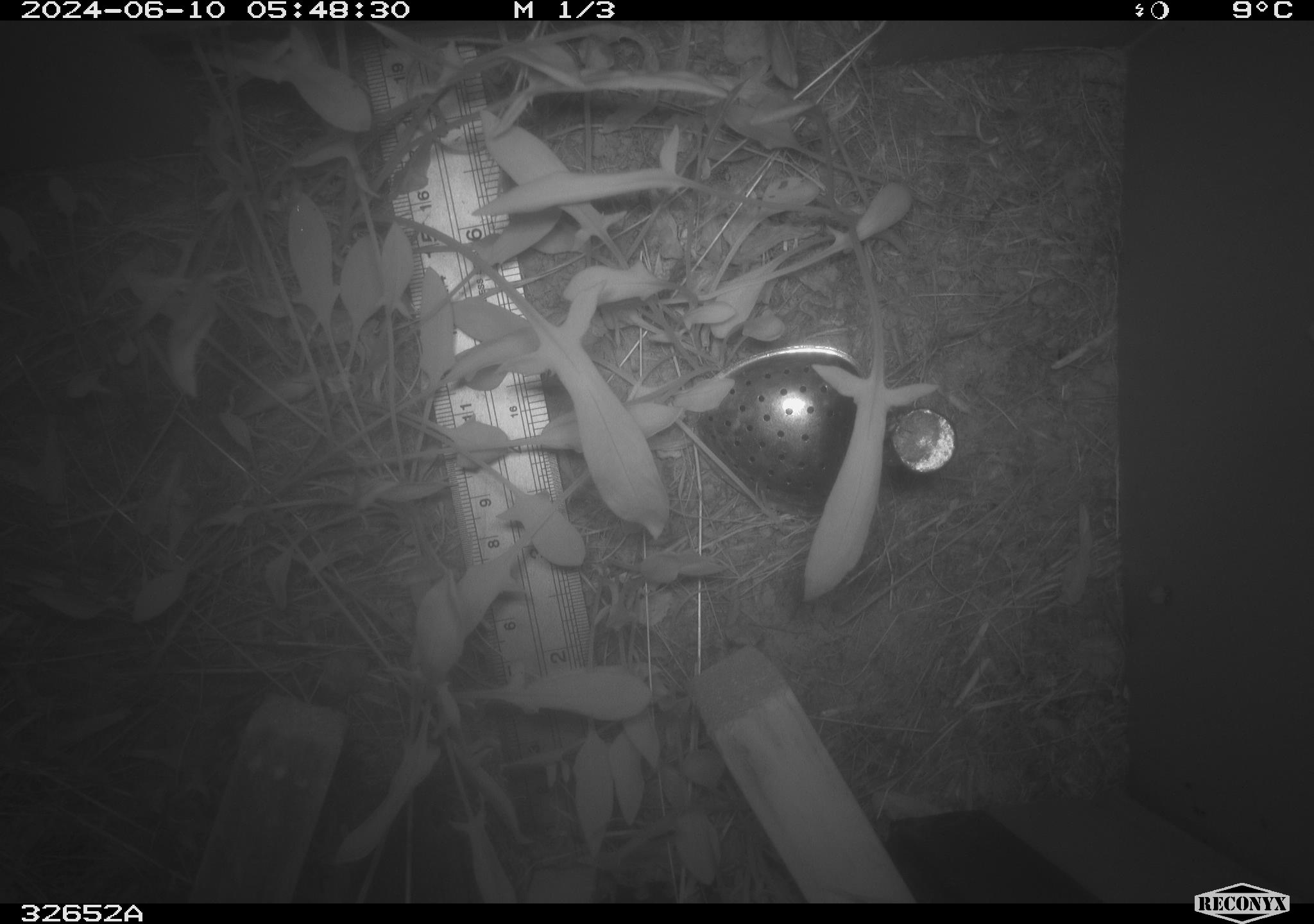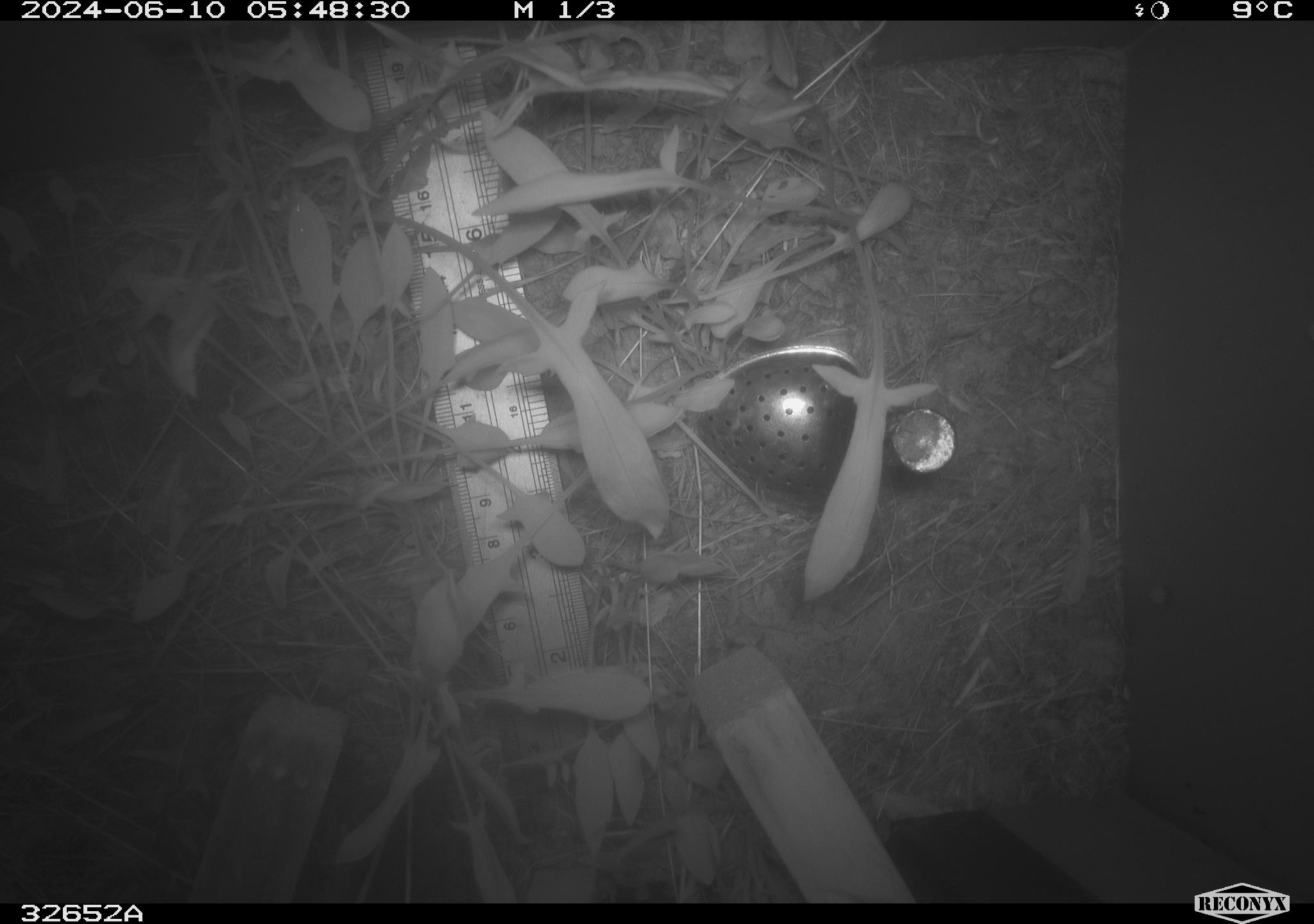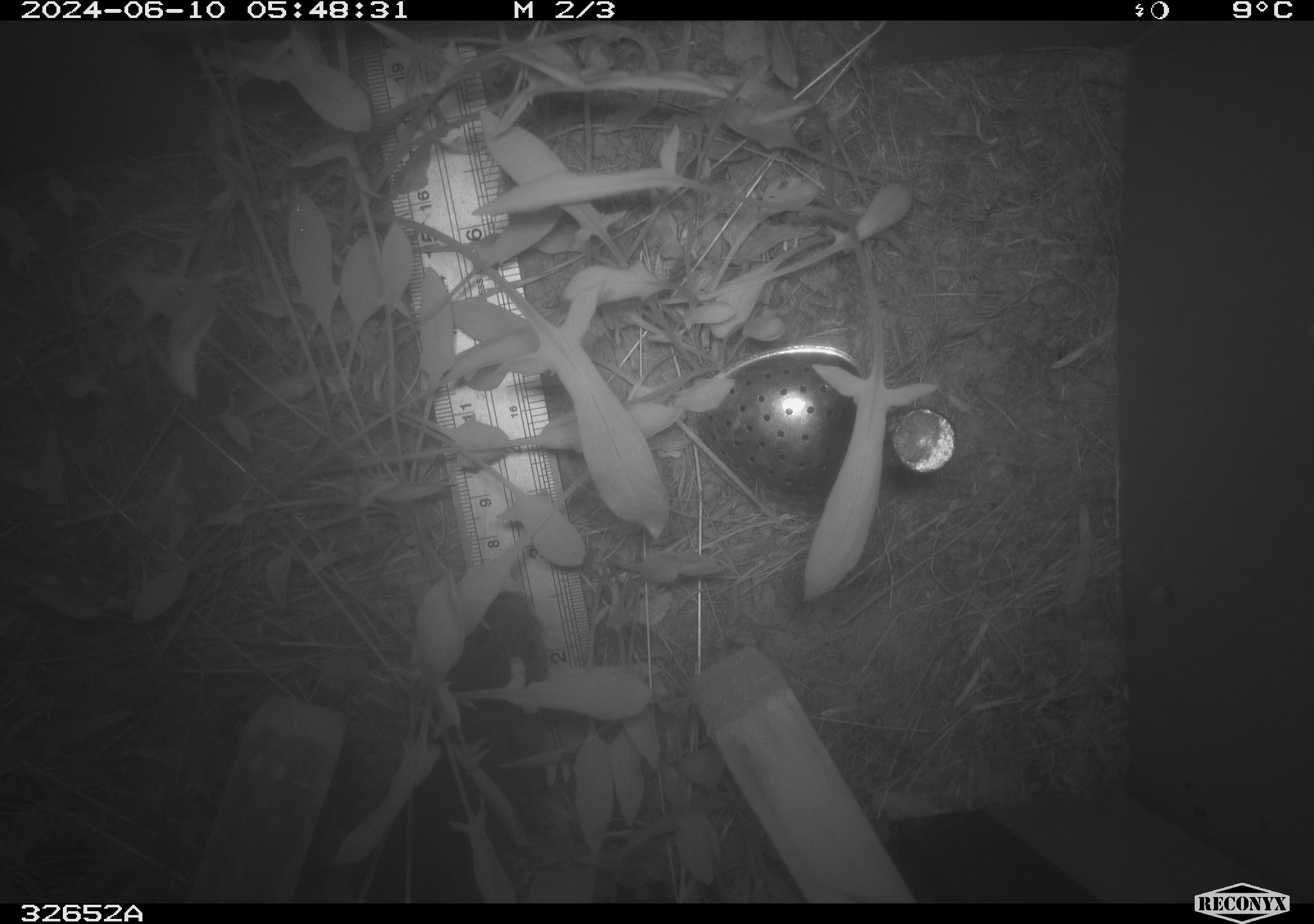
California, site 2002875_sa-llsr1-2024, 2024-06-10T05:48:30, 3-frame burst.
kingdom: Animalia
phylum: Chordata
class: Mammalia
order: Rodentia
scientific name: Rodentia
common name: rodent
Rodent (Rodentia).